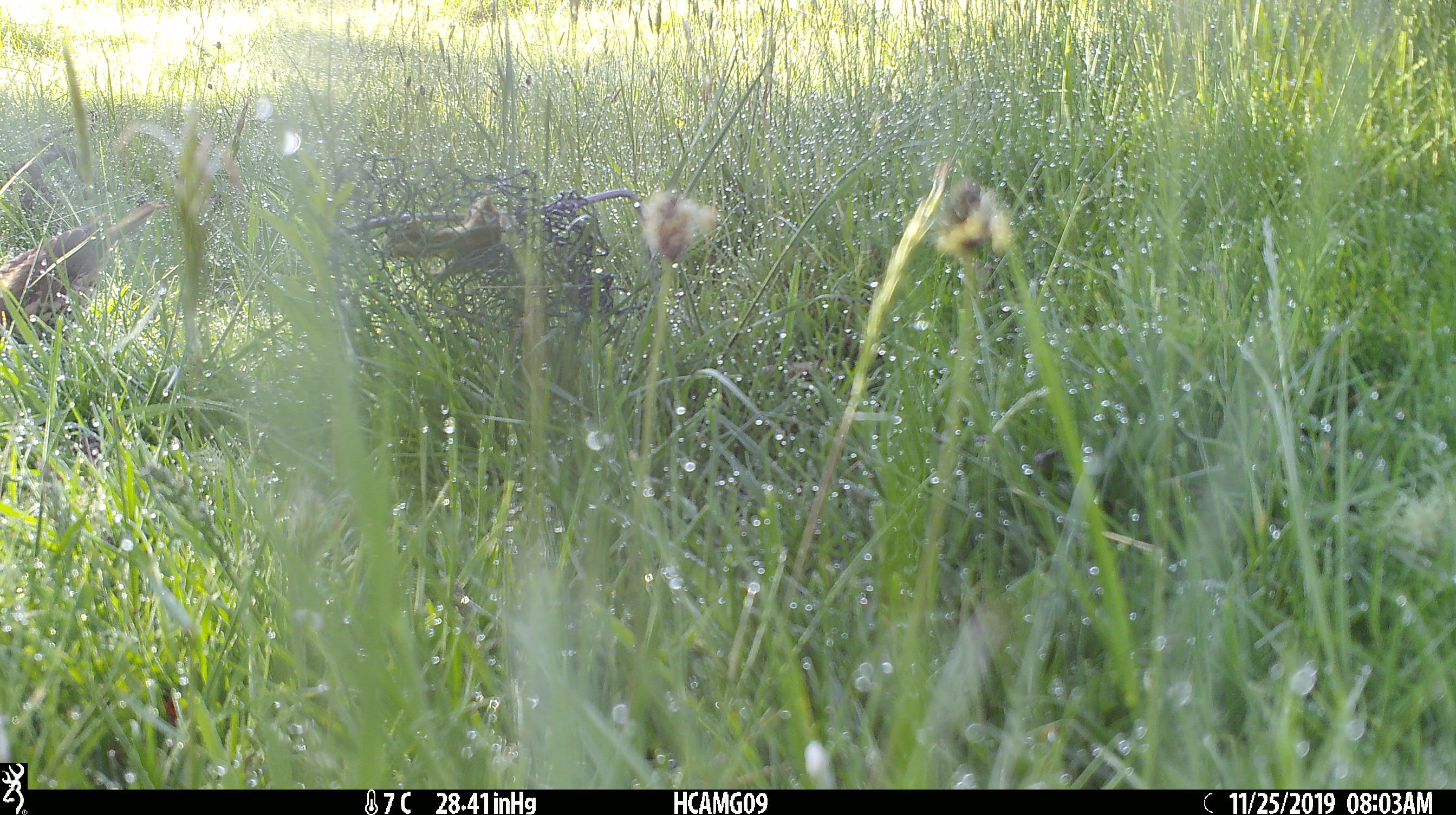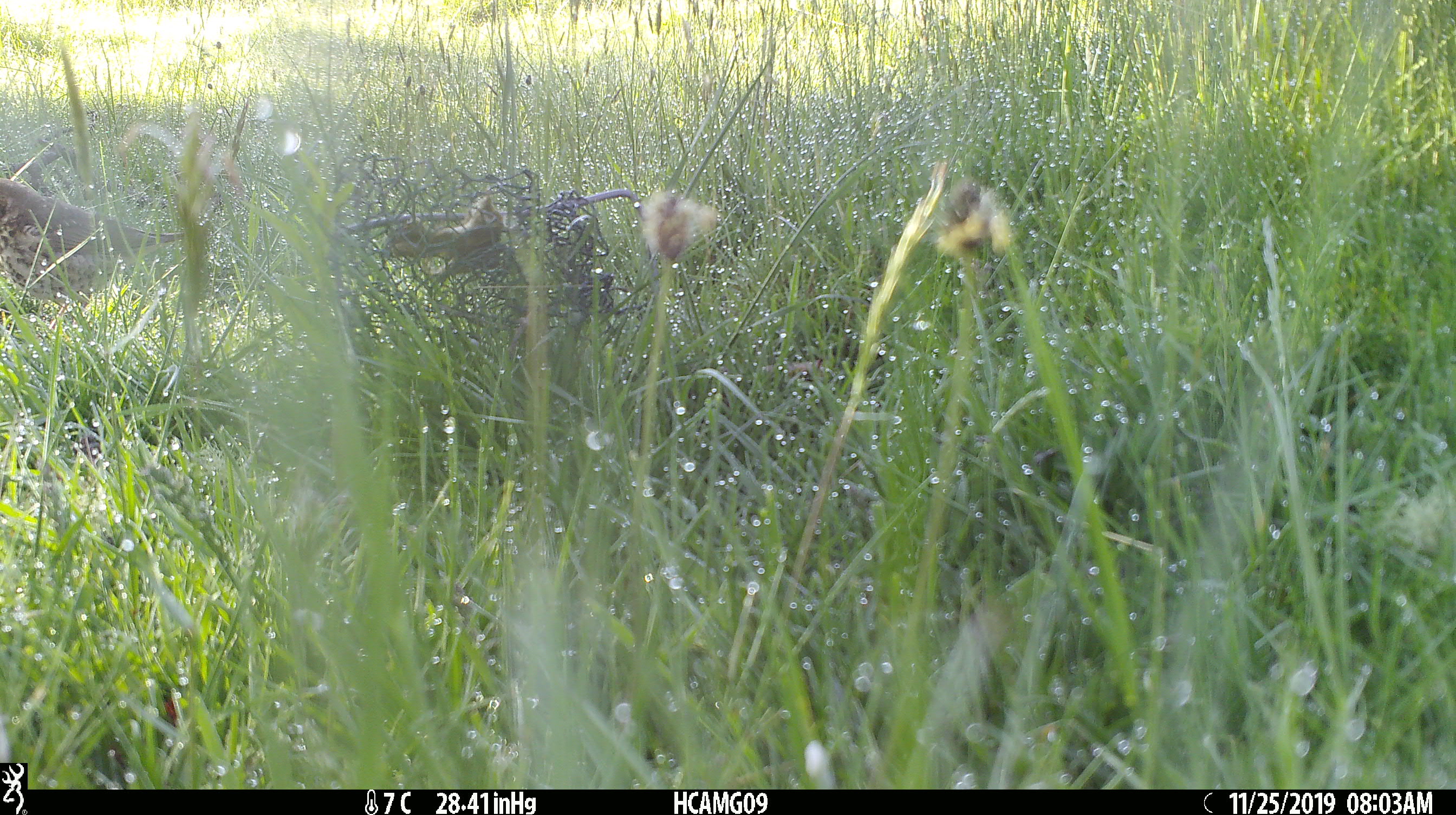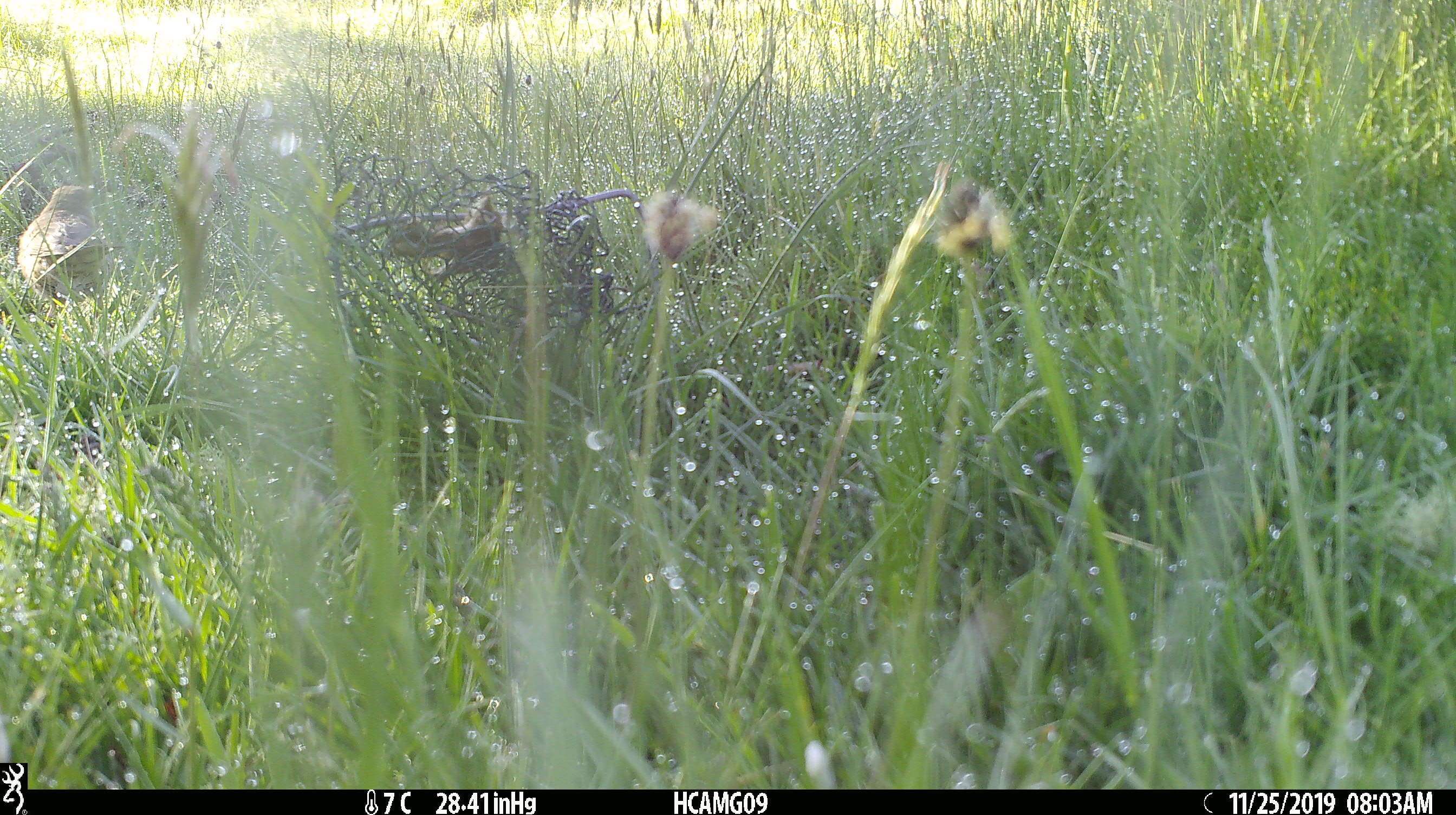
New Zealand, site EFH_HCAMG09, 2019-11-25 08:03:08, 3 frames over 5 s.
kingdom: Animalia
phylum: Chordata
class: Aves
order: Passeriformes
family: Turdidae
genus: Turdus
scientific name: Turdus philomelos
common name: song thrush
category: thrush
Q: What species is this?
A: Thrush (song thrush) (Turdus philomelos).